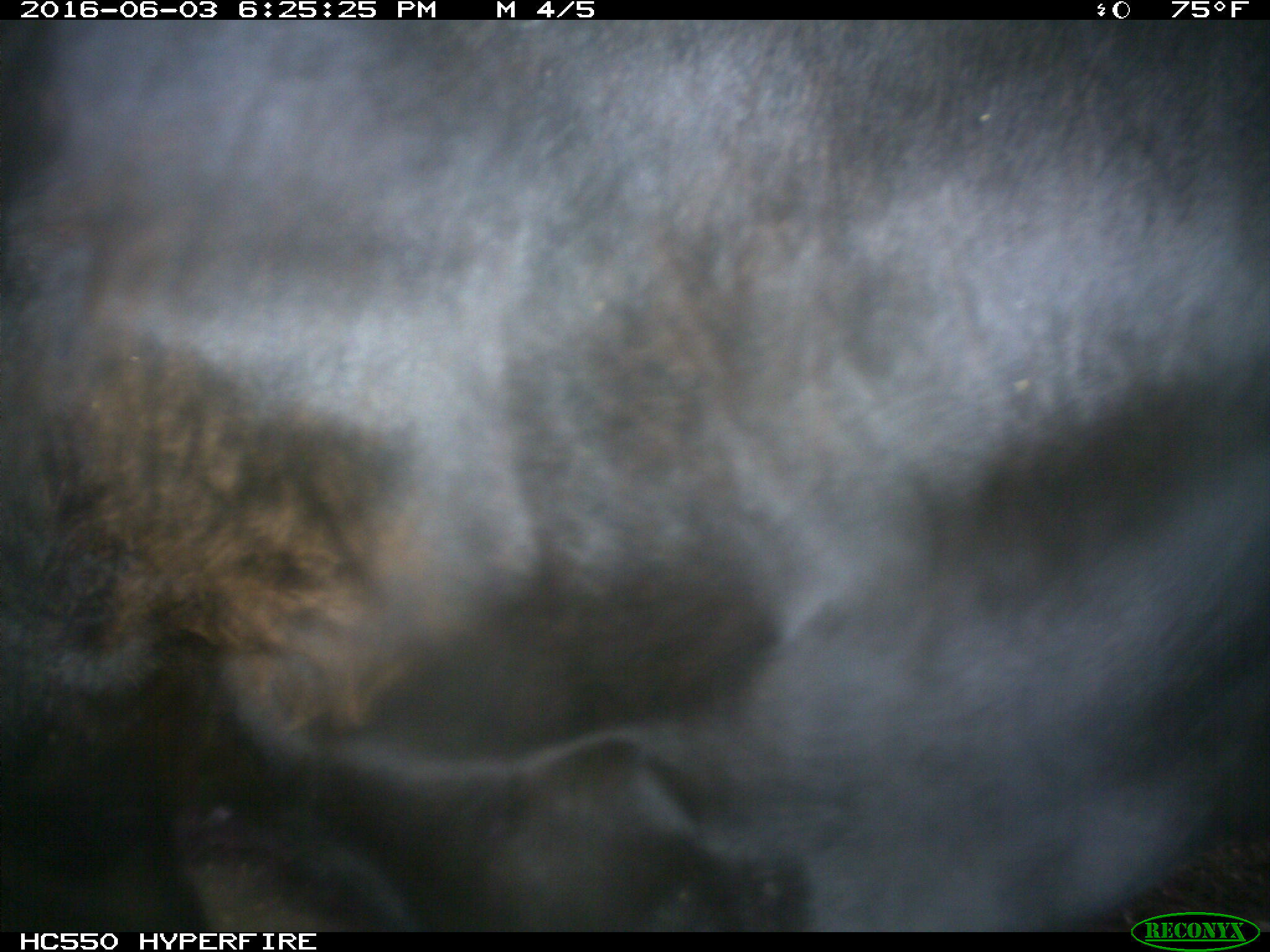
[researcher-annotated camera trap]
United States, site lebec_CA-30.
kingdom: Animalia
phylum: Chordata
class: Mammalia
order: Artiodactyla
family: Bovidae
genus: Bos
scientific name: Bos taurus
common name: domestic cow